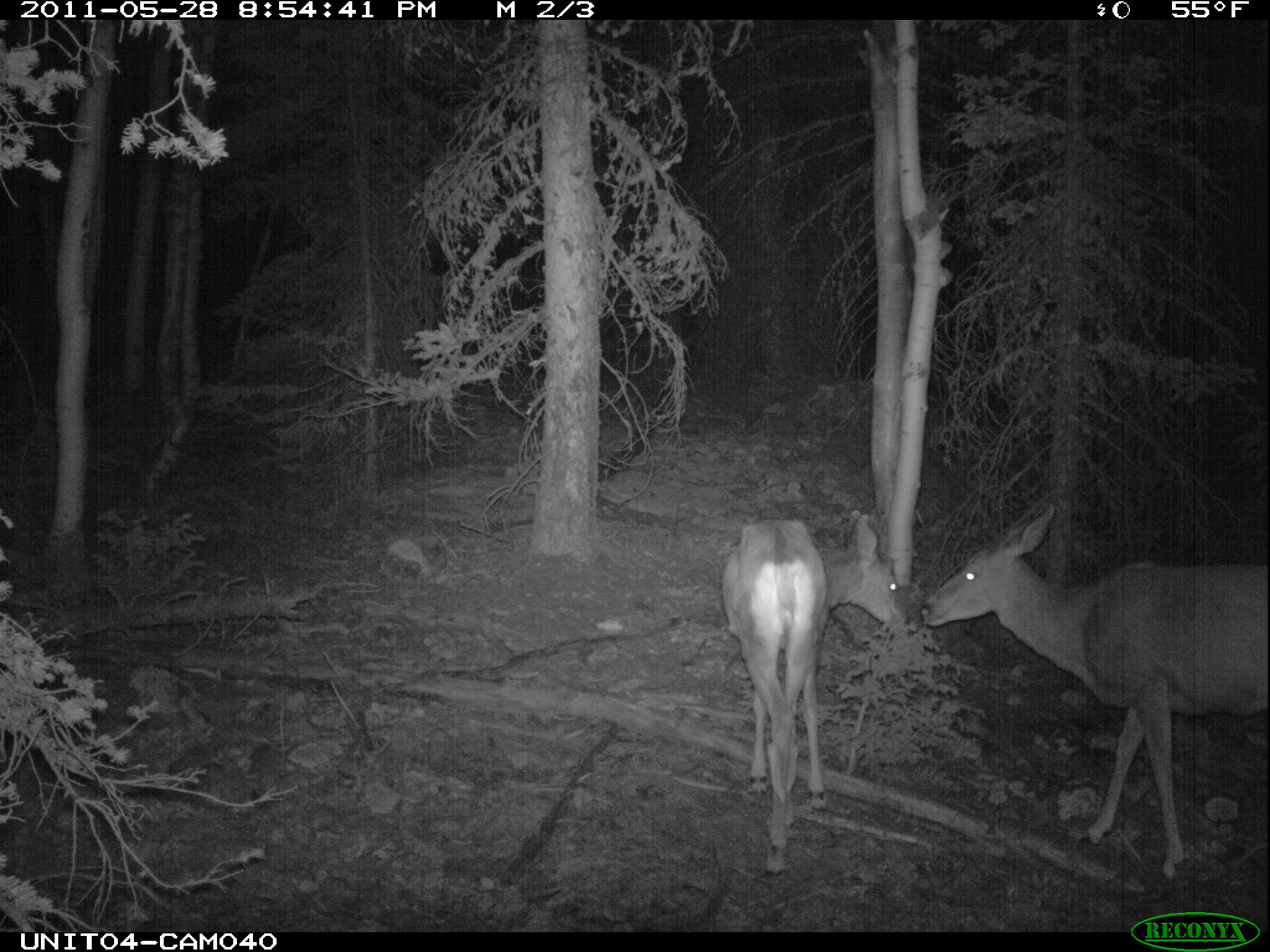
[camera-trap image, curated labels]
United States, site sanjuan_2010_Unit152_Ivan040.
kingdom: Animalia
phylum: Chordata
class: Mammalia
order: Artiodactyla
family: Cervidae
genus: Odocoileus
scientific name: Odocoileus hemionus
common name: mule deer